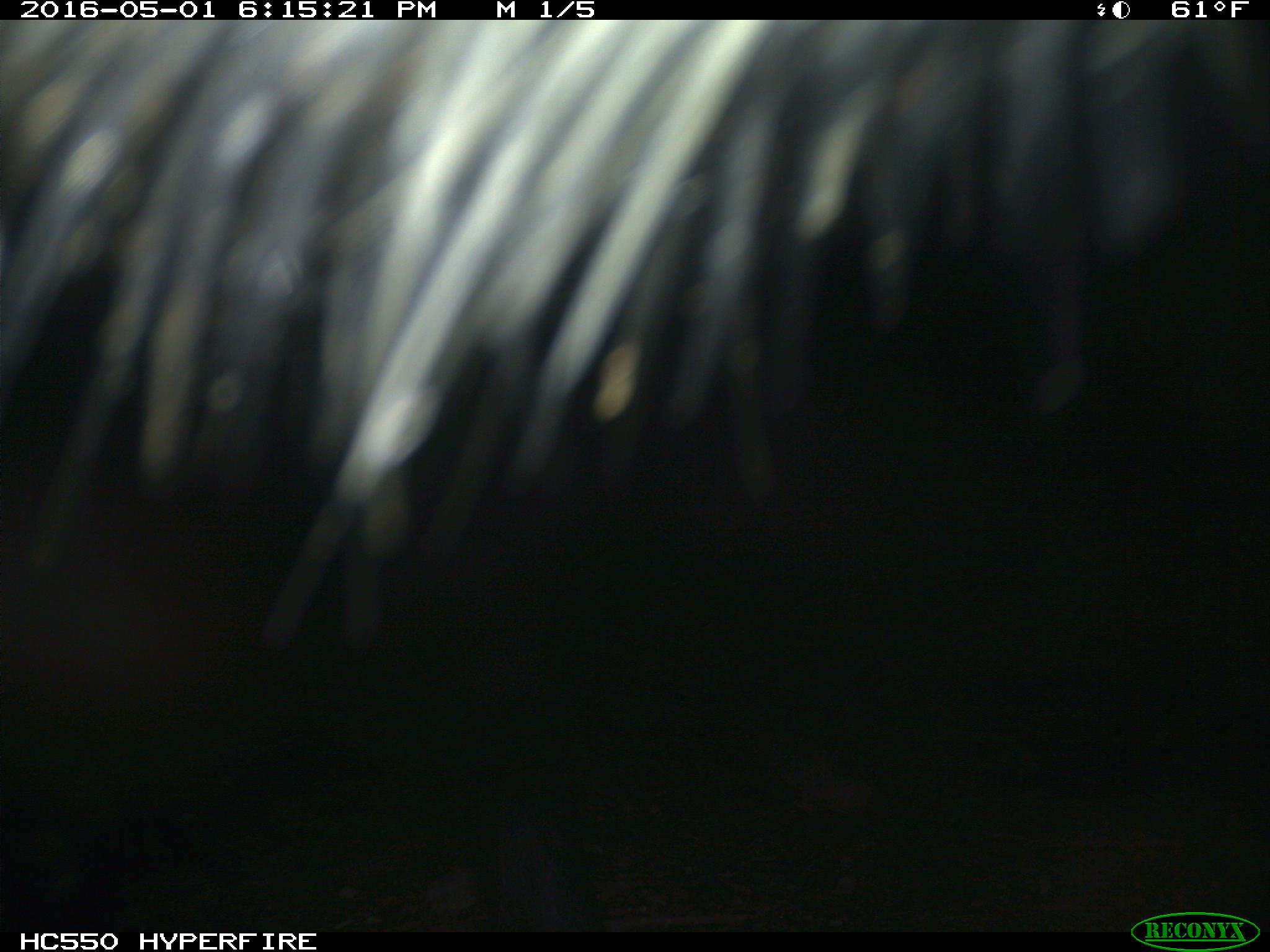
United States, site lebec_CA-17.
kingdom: Animalia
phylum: Chordata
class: Mammalia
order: Artiodactyla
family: Bovidae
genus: Bos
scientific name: Bos taurus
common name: domestic cow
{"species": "Bos taurus (domestic cow)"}